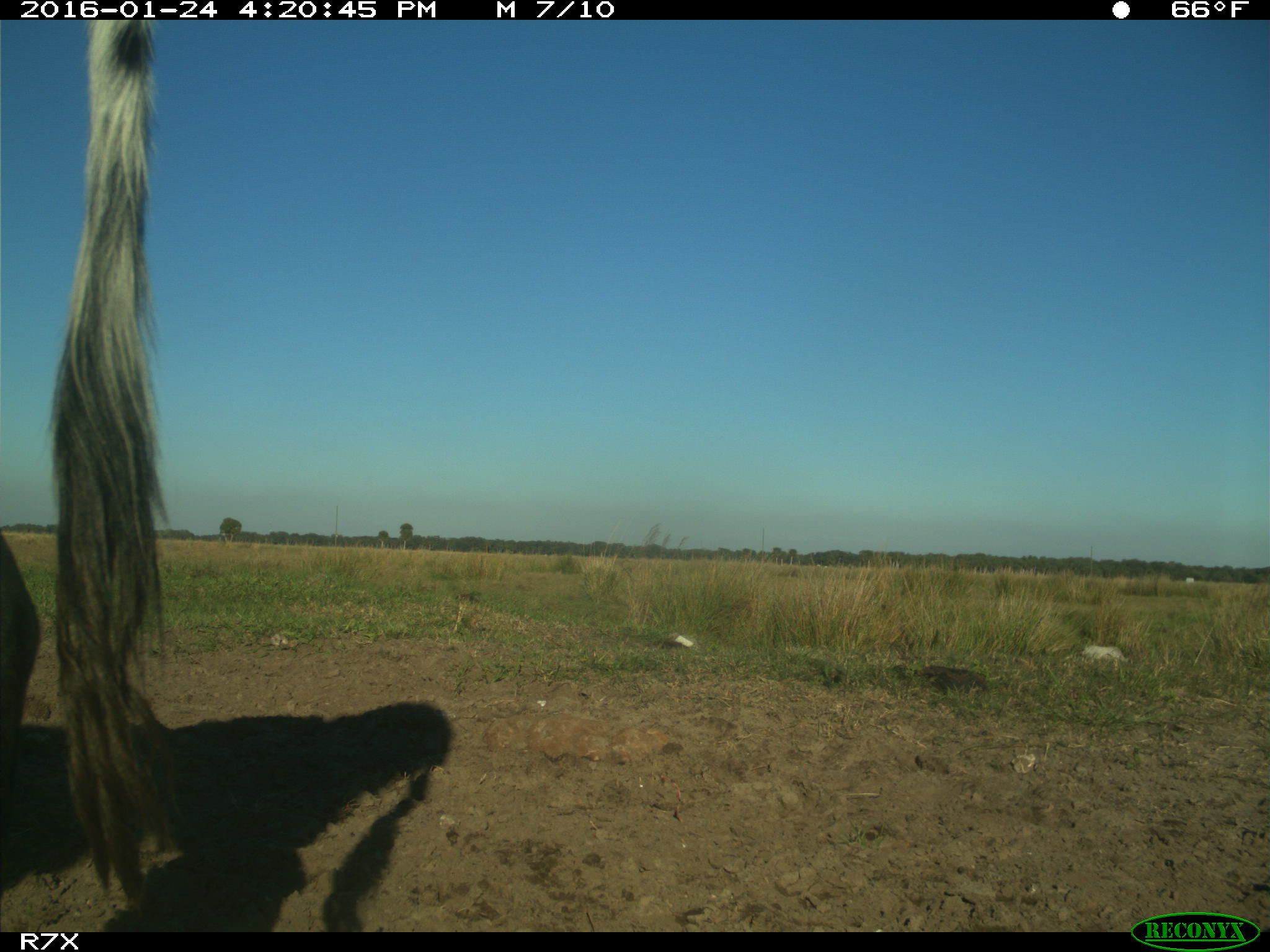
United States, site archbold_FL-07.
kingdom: Animalia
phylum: Chordata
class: Mammalia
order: Artiodactyla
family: Bovidae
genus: Bos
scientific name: Bos taurus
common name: domestic cow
Bos taurus (domestic cow).